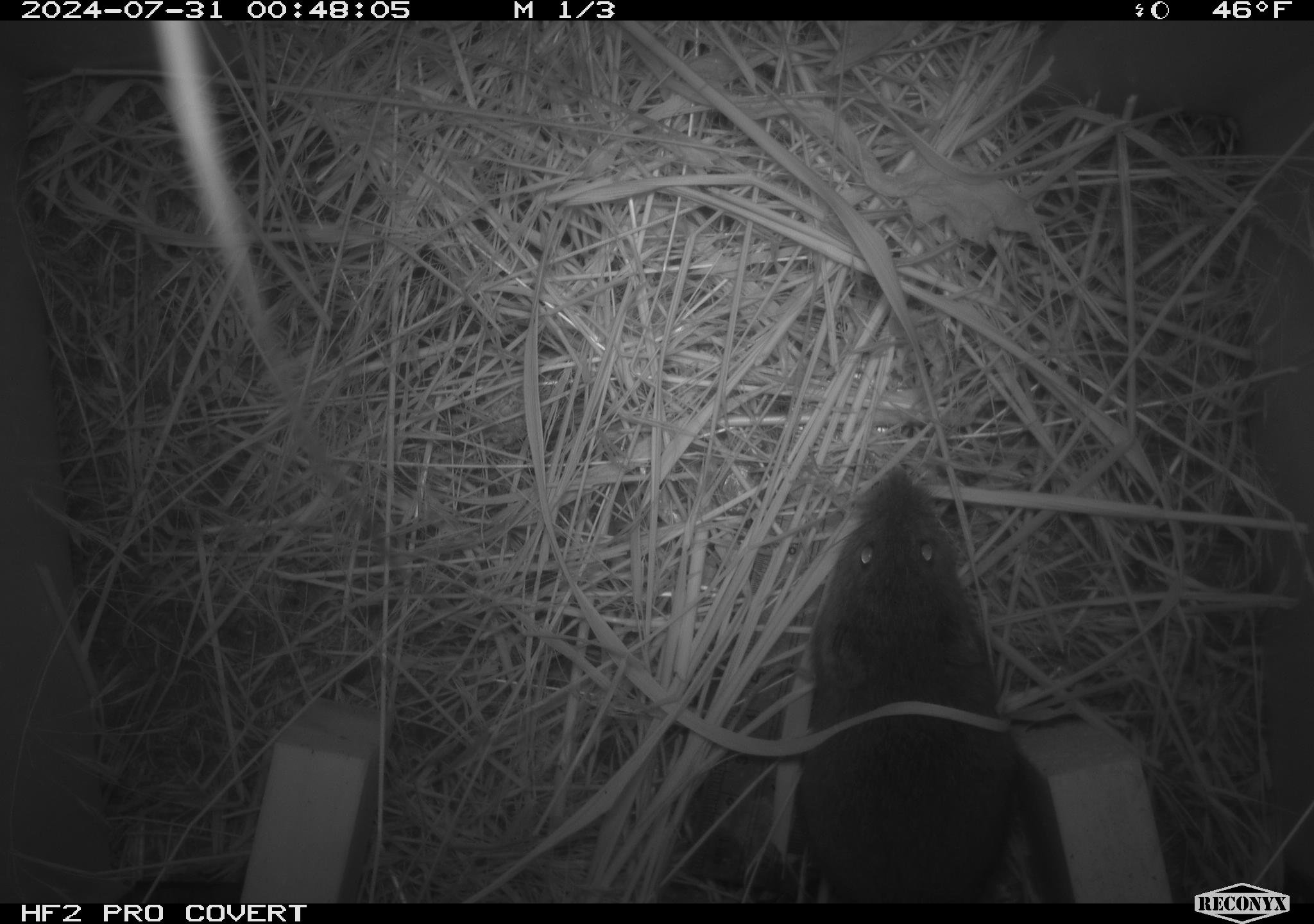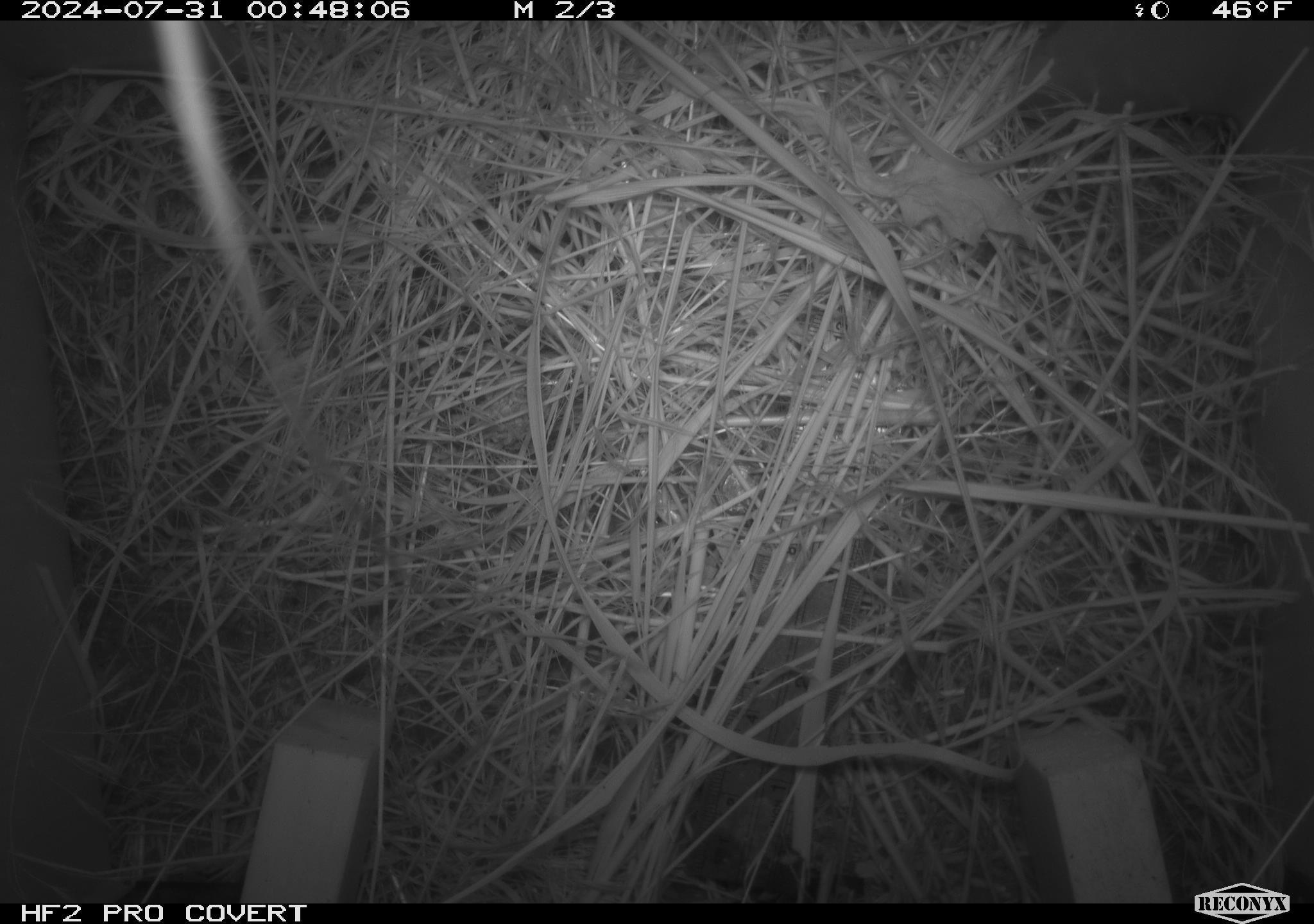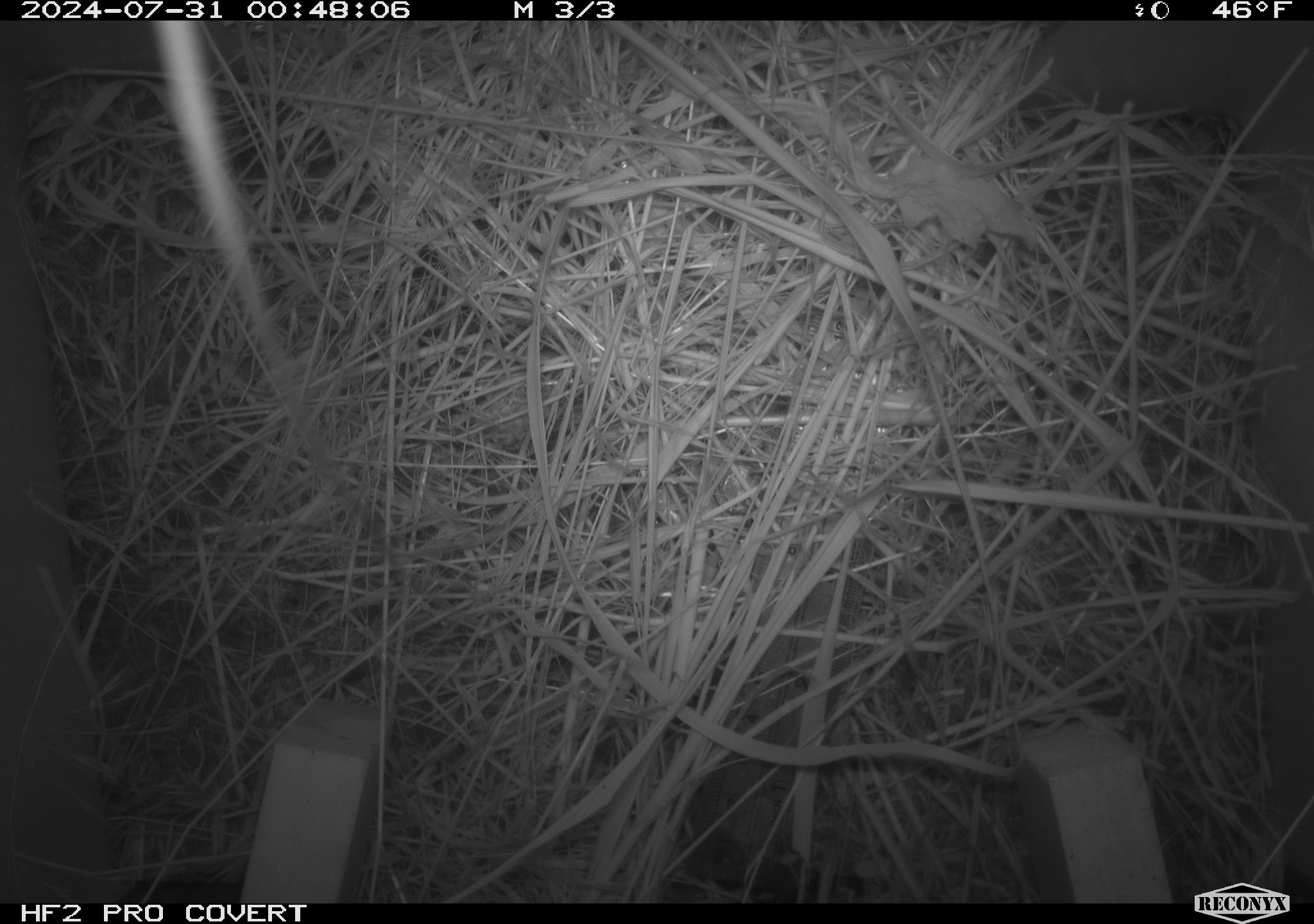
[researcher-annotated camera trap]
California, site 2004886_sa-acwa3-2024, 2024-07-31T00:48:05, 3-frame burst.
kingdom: Animalia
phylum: Chordata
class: Mammalia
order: Rodentia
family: Cricetidae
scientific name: Arvicolinae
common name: voles, lemmings, and muskrats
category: arvicolinae subfamily